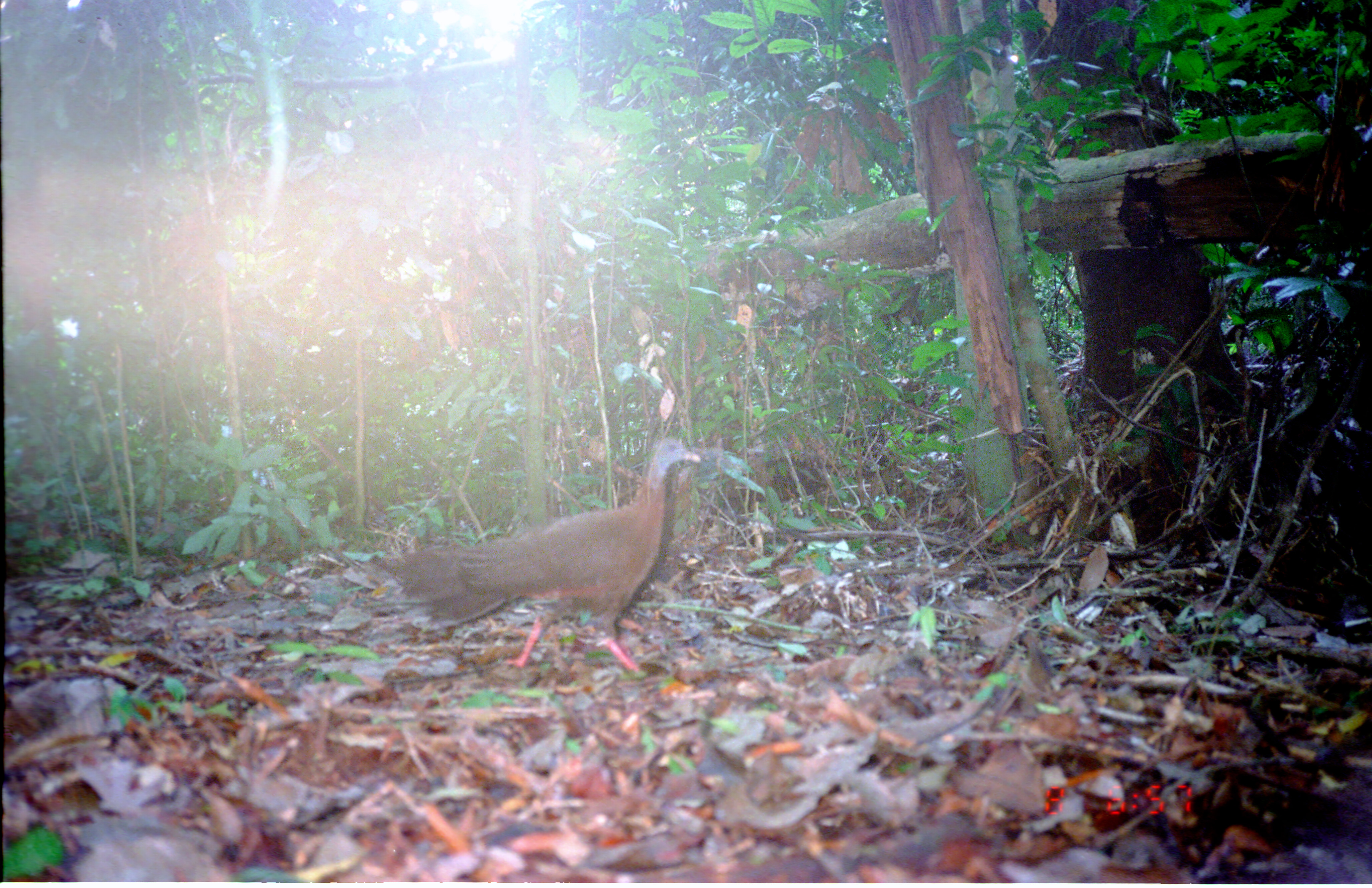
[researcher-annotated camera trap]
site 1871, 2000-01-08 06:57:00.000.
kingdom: Animalia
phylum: Chordata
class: Aves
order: Galliformes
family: Phasianidae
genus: Lophura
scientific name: Lophura ignita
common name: crested fireback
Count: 1.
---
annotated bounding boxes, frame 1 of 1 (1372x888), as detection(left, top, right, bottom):
lophura ignita: detection(365, 436, 703, 682)